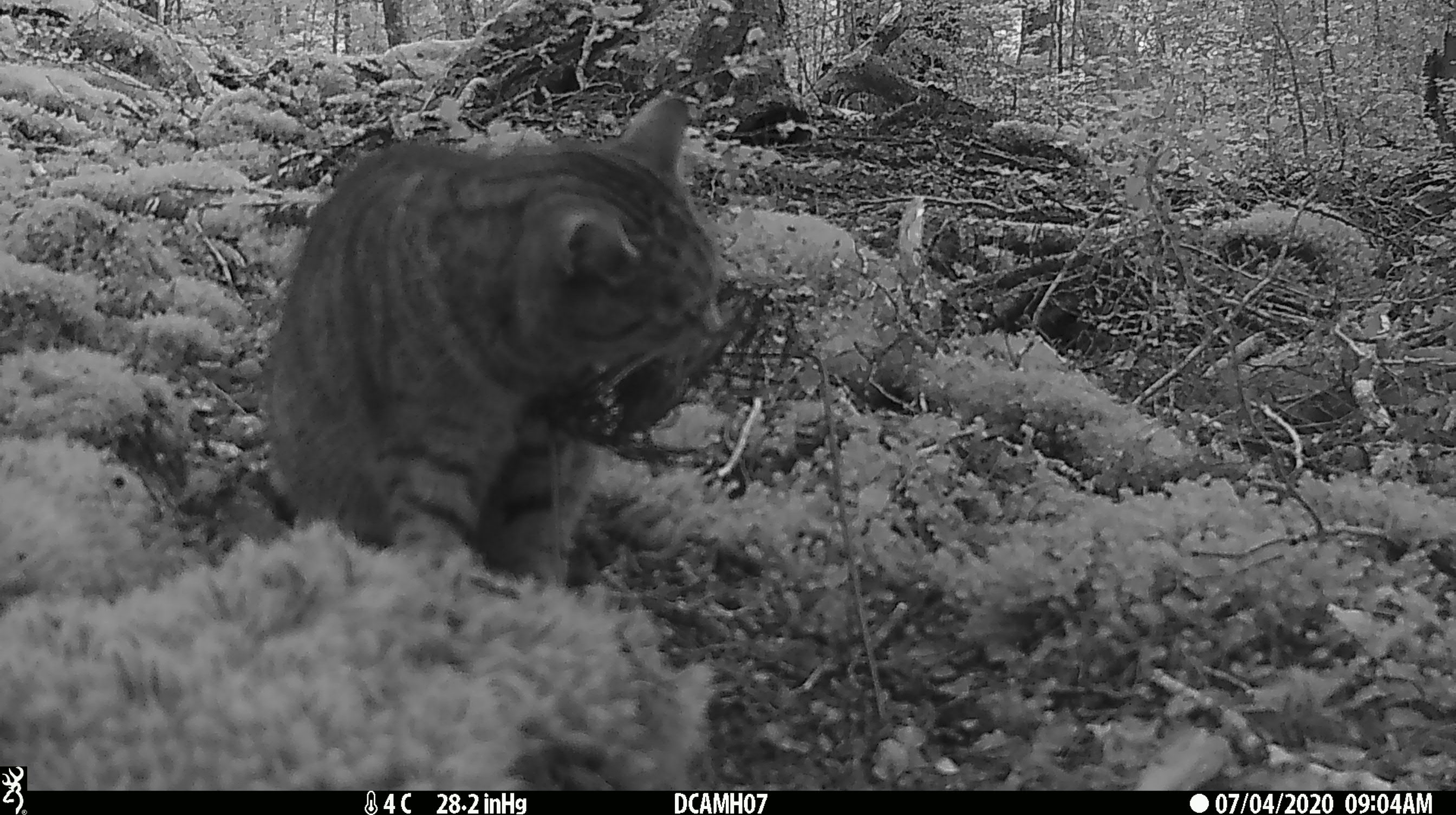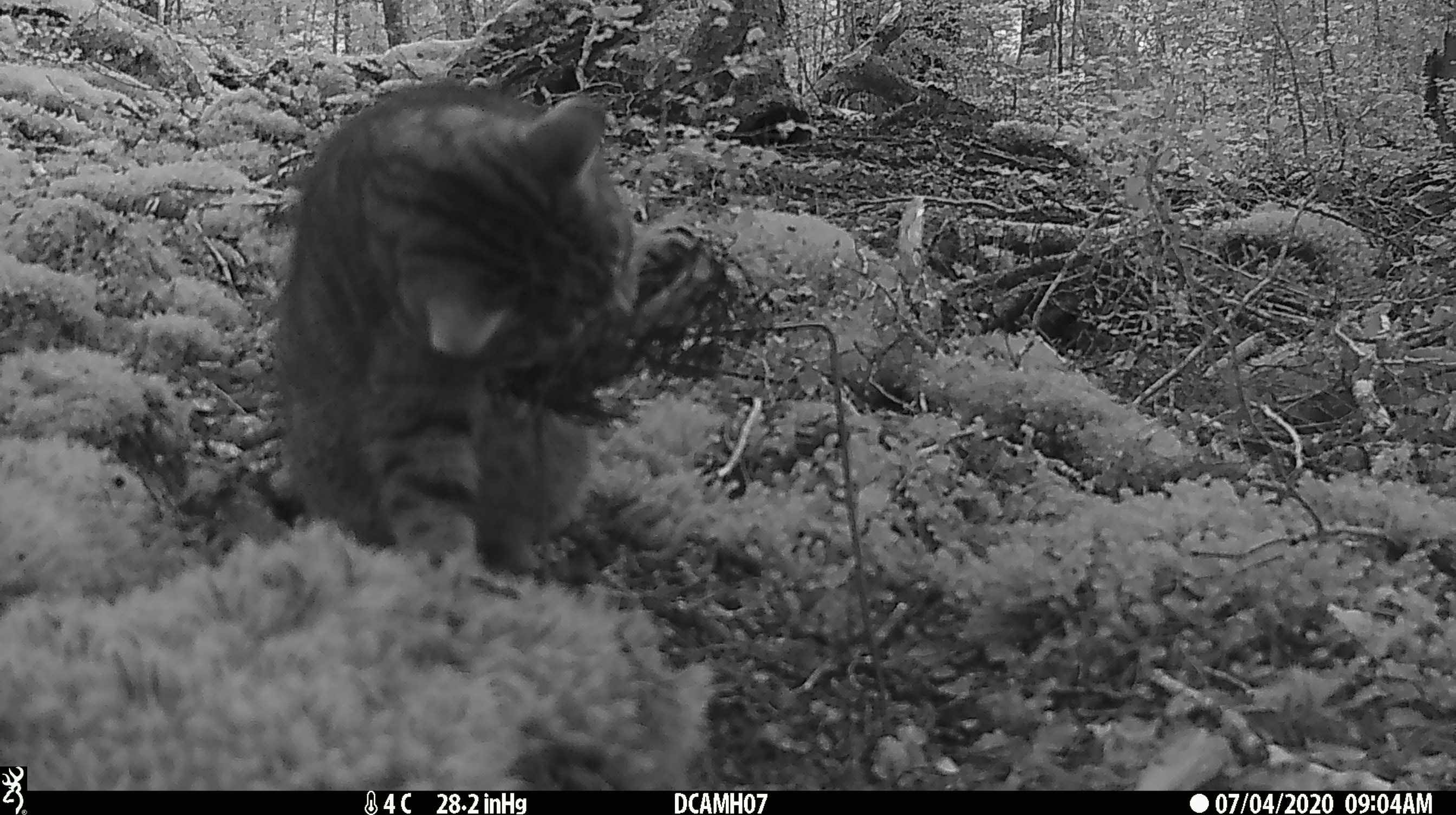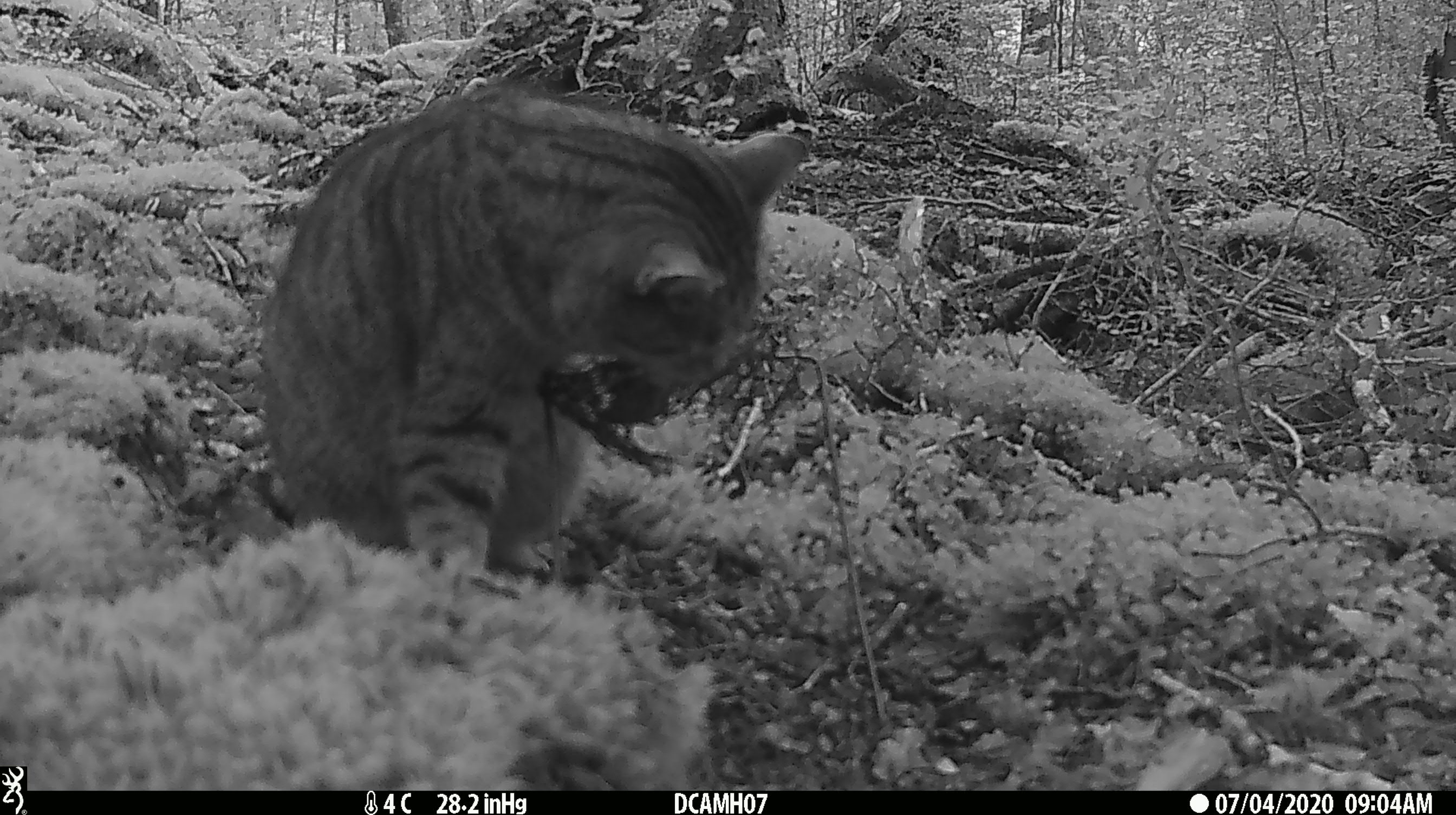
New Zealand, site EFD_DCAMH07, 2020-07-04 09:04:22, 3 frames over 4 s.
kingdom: Animalia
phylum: Chordata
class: Mammalia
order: Carnivora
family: Felidae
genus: Felis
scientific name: Felis catus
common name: domestic cat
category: cat